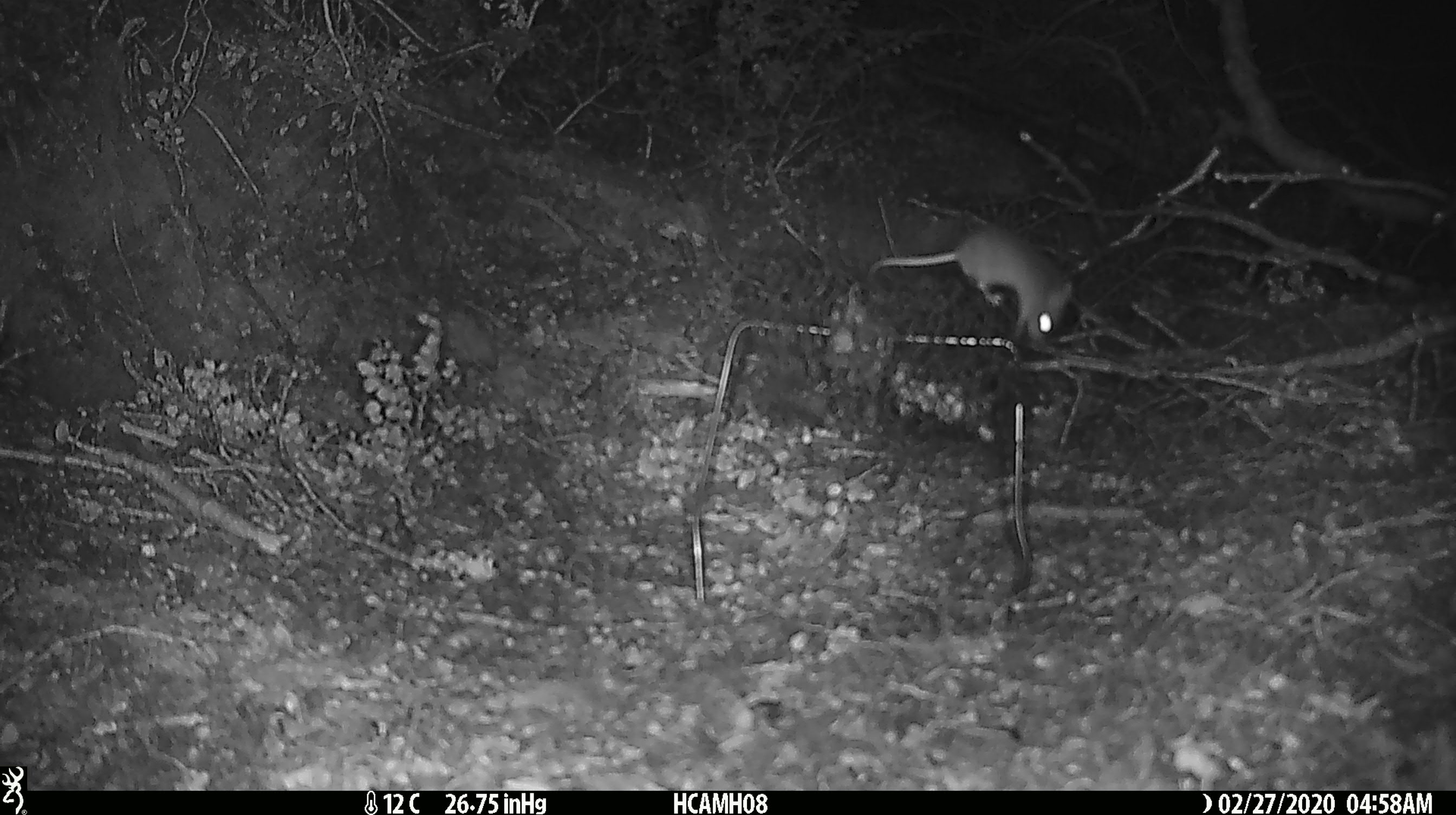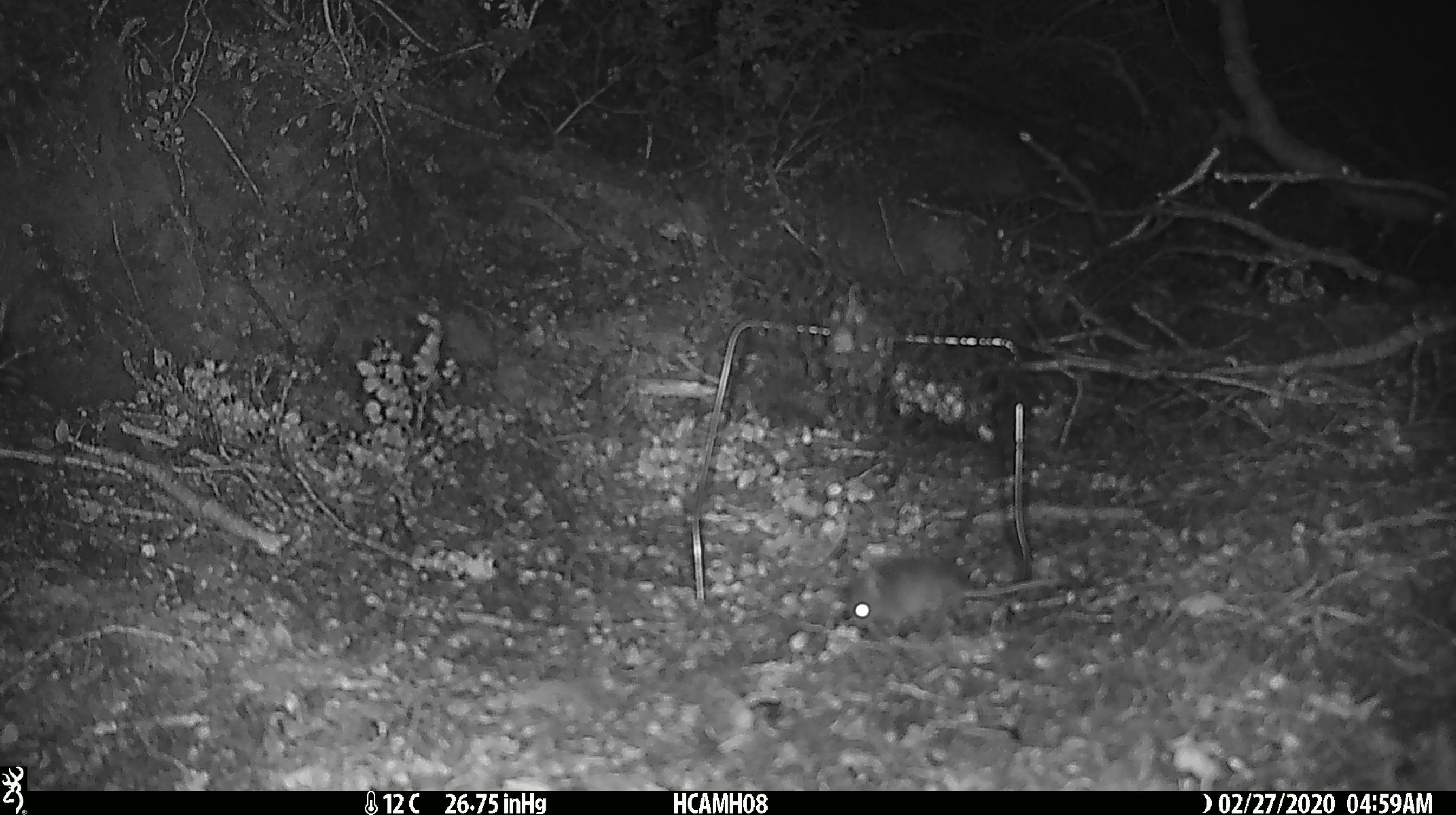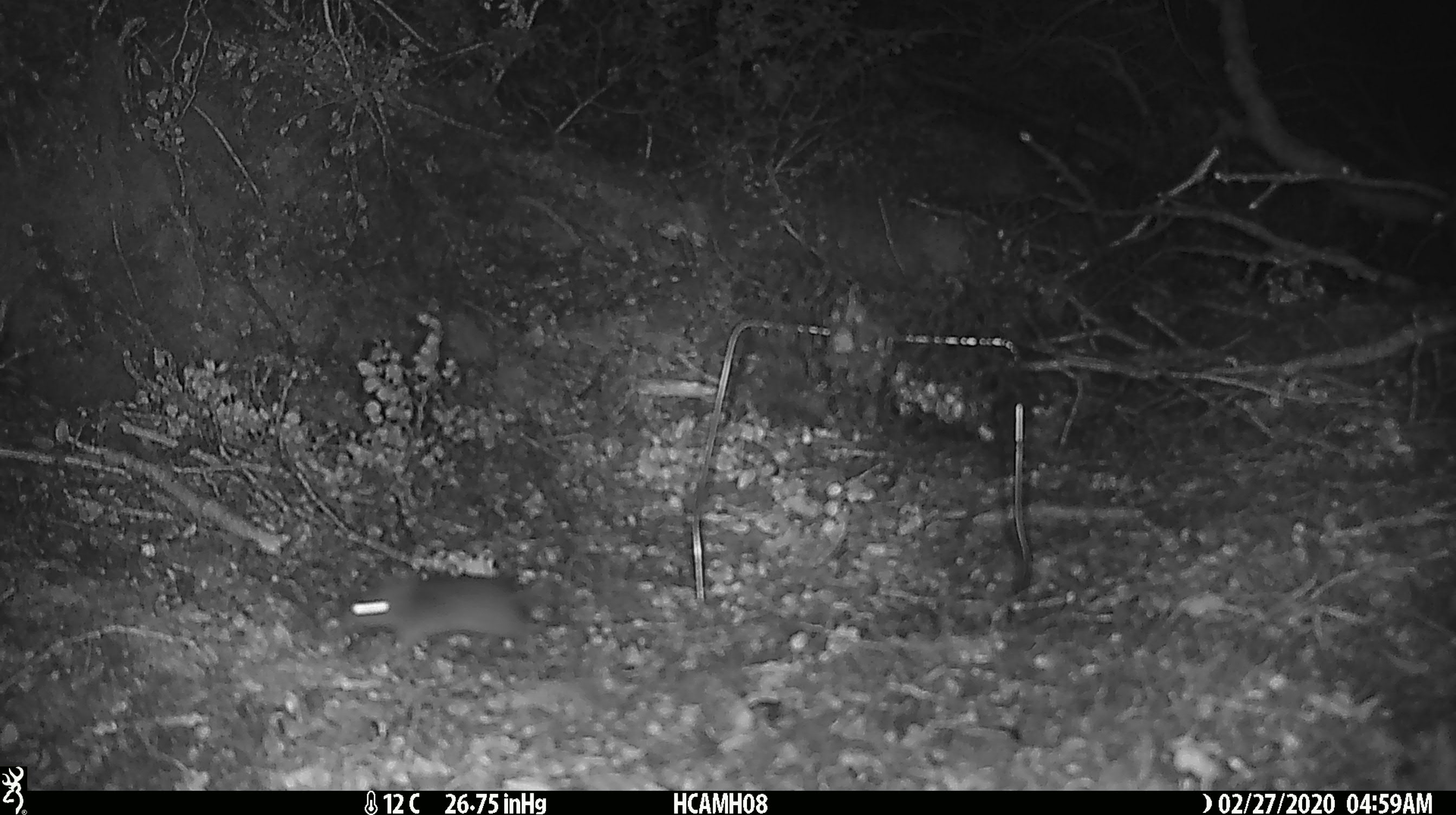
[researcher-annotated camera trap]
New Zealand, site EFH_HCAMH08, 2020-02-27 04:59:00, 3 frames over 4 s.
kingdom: Animalia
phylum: Chordata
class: Mammalia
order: Rodentia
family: Muridae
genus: Mus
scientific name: Mus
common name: mouse